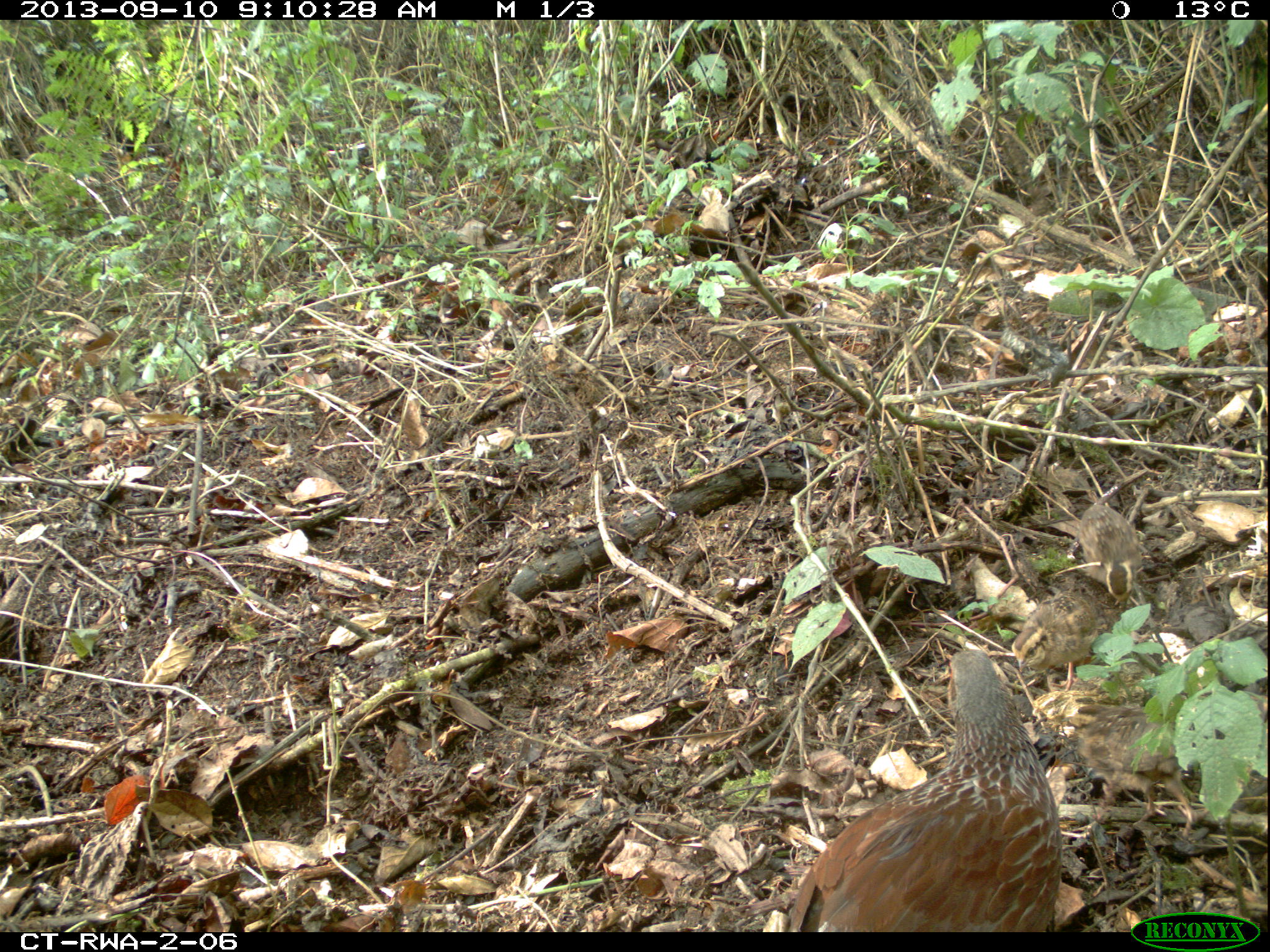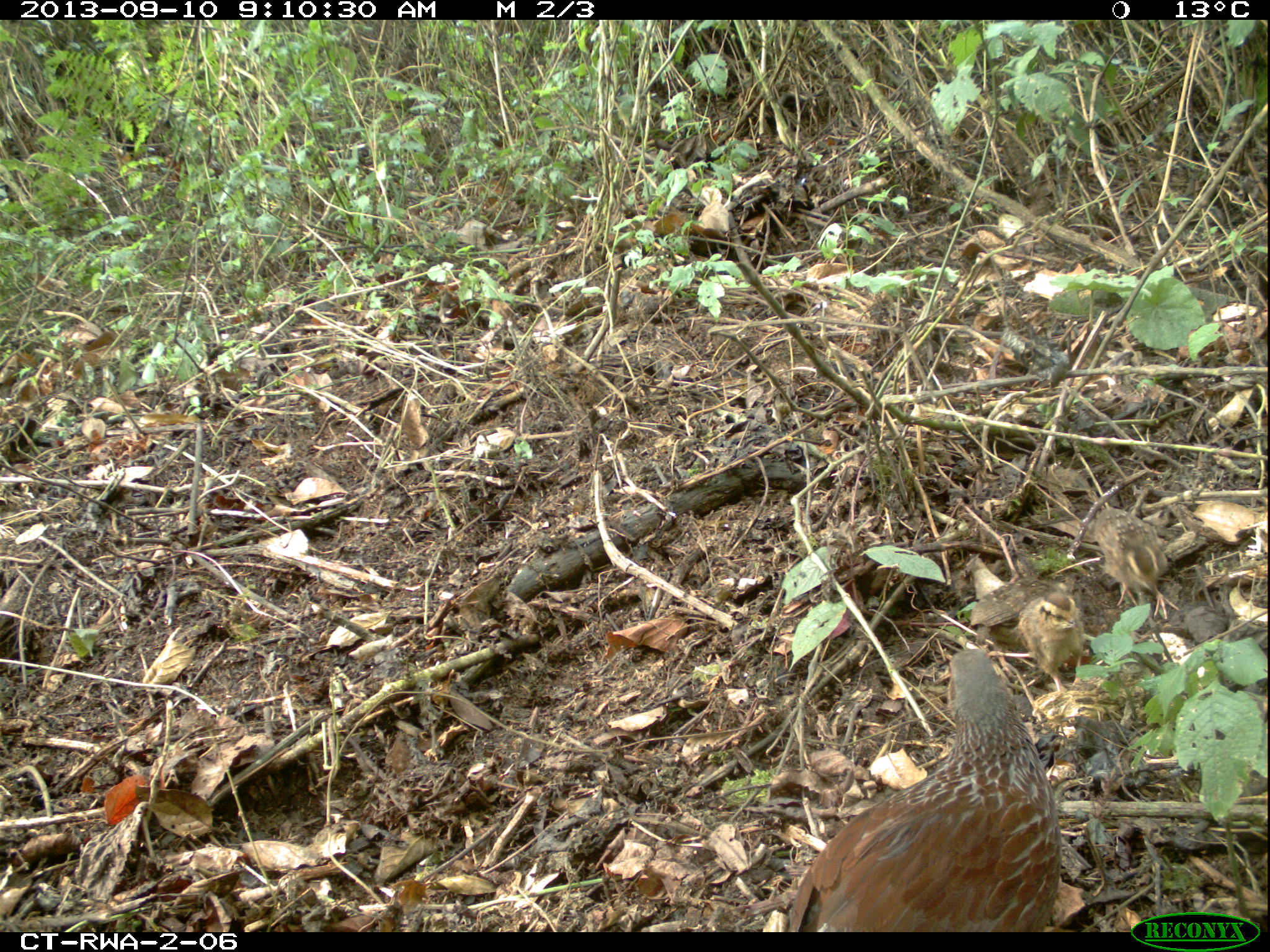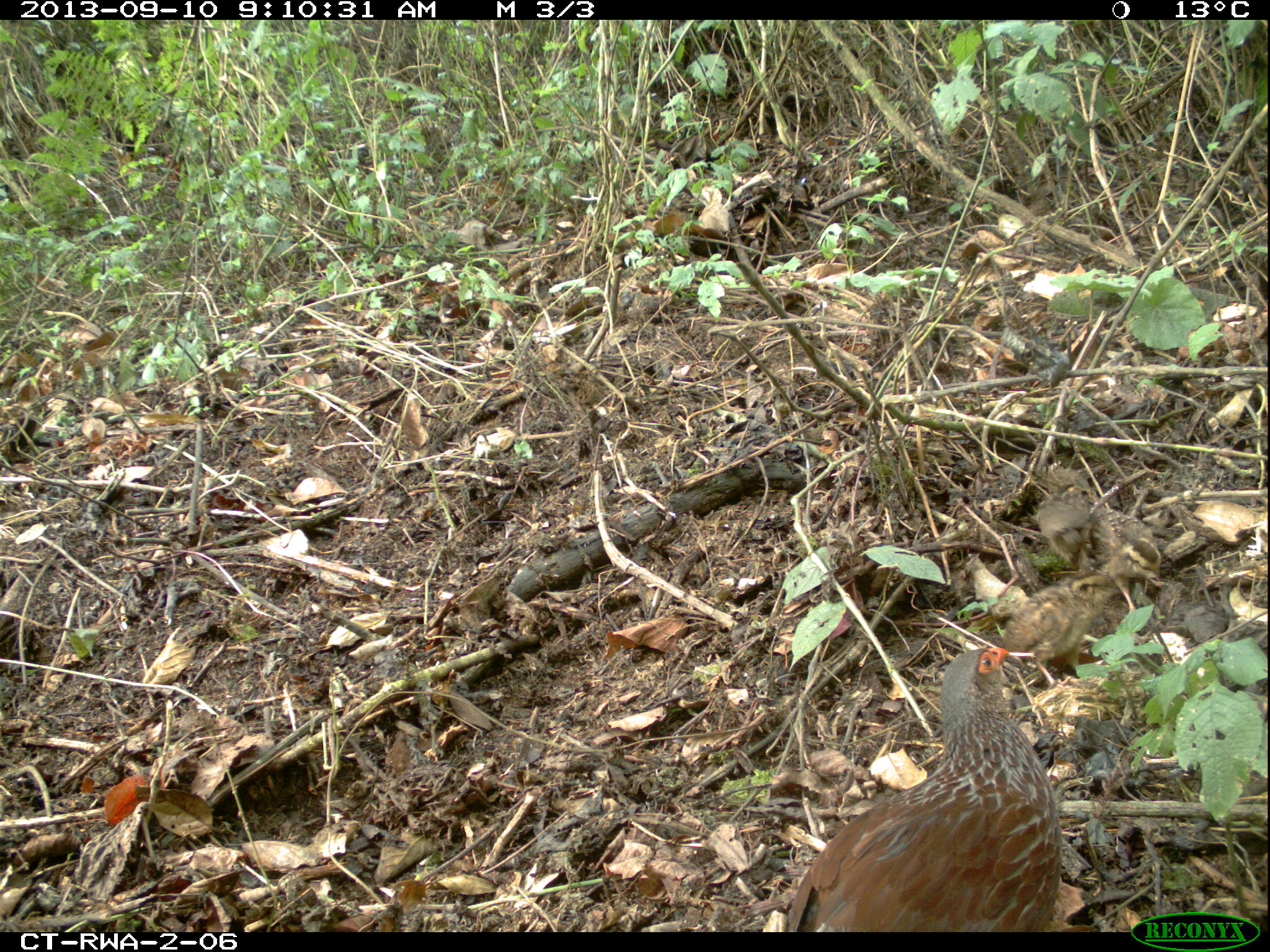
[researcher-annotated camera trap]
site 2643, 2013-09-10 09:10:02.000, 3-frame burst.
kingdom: Animalia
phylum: Chordata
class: Aves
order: Galliformes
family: Phasianidae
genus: Pternistis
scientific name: Pternistis nobilis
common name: handsome francolin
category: francolinus nobilis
Francolinus nobilis (handsome francolin) (Pternistis nobilis), count 5.